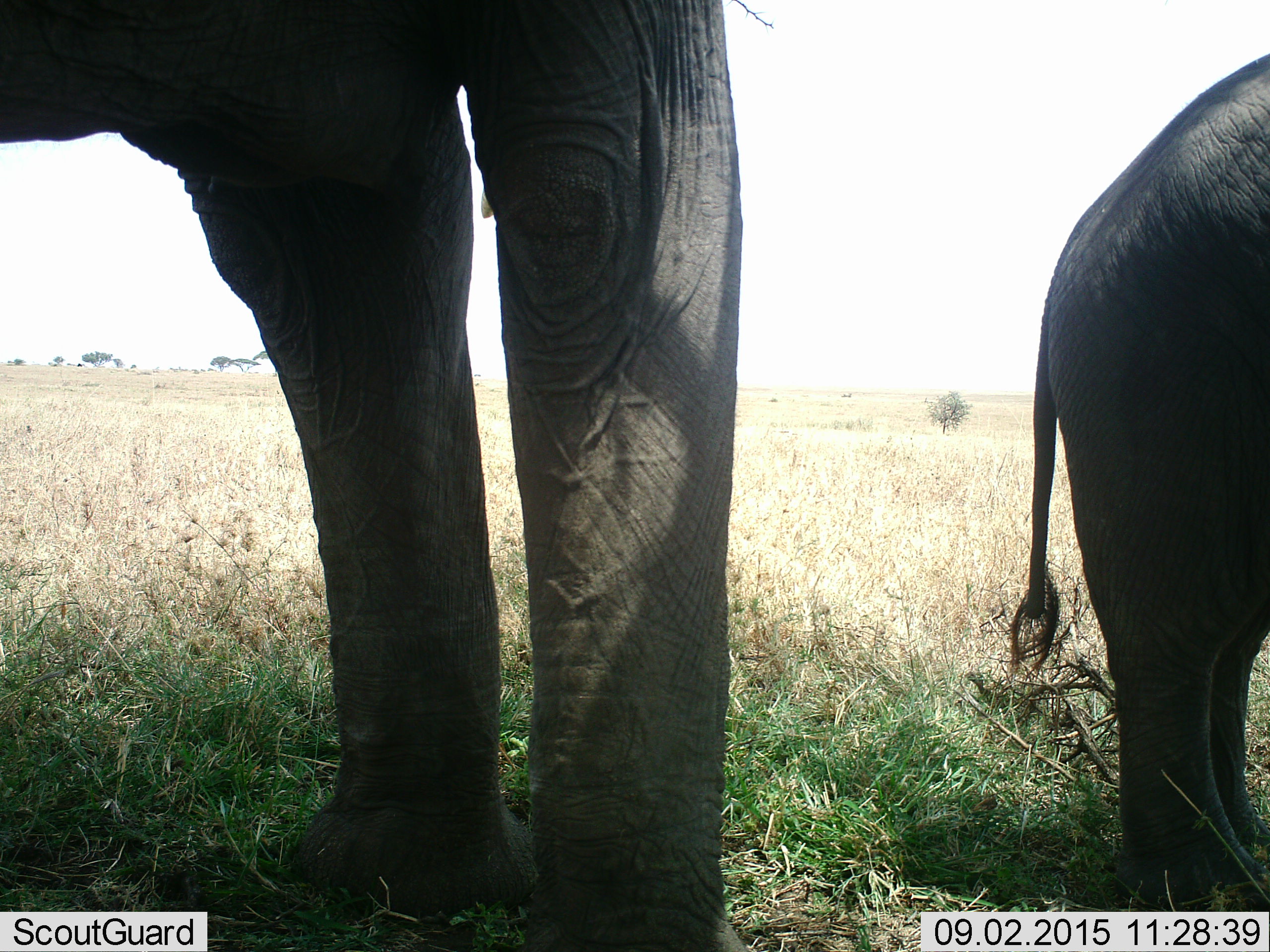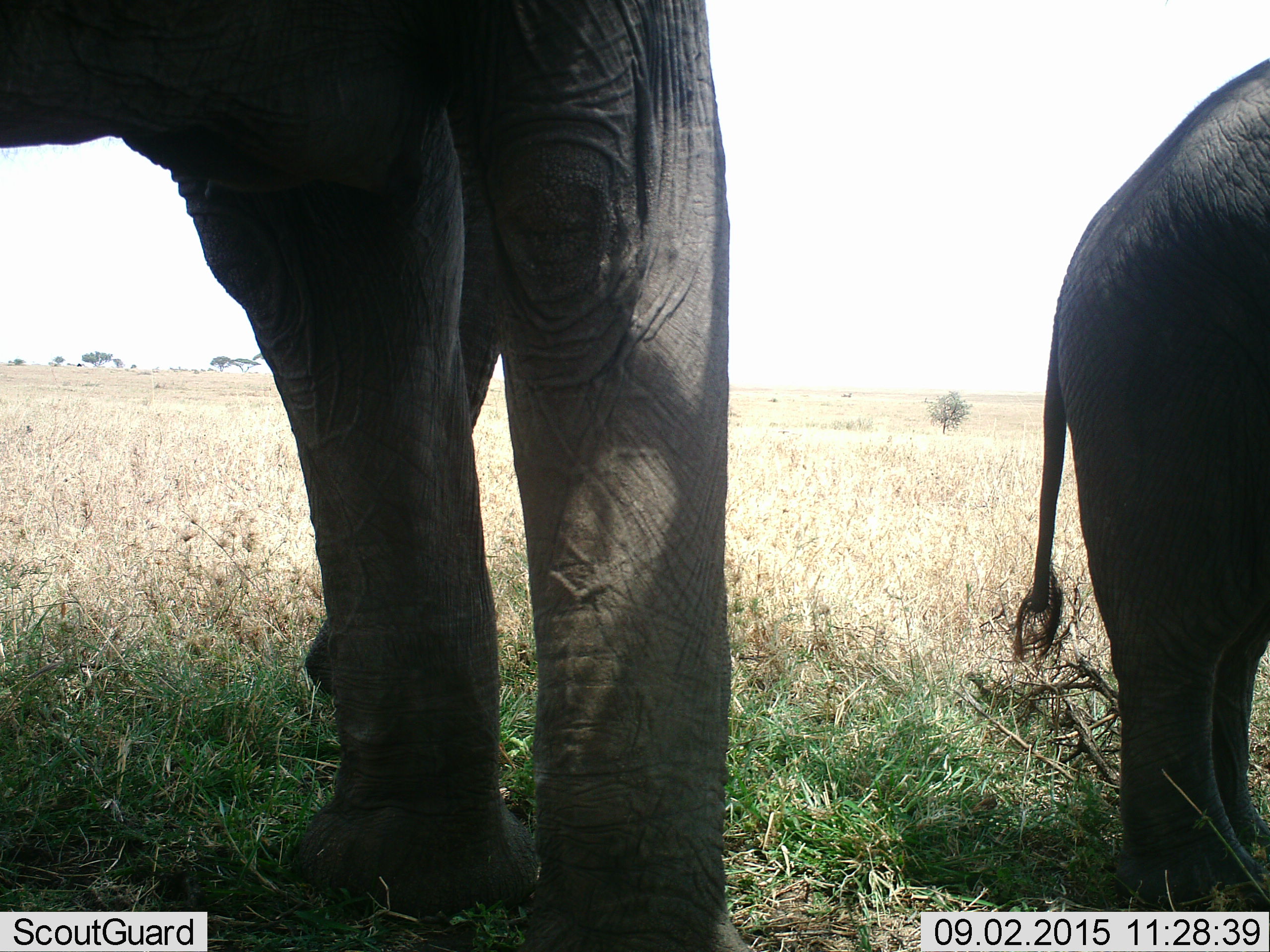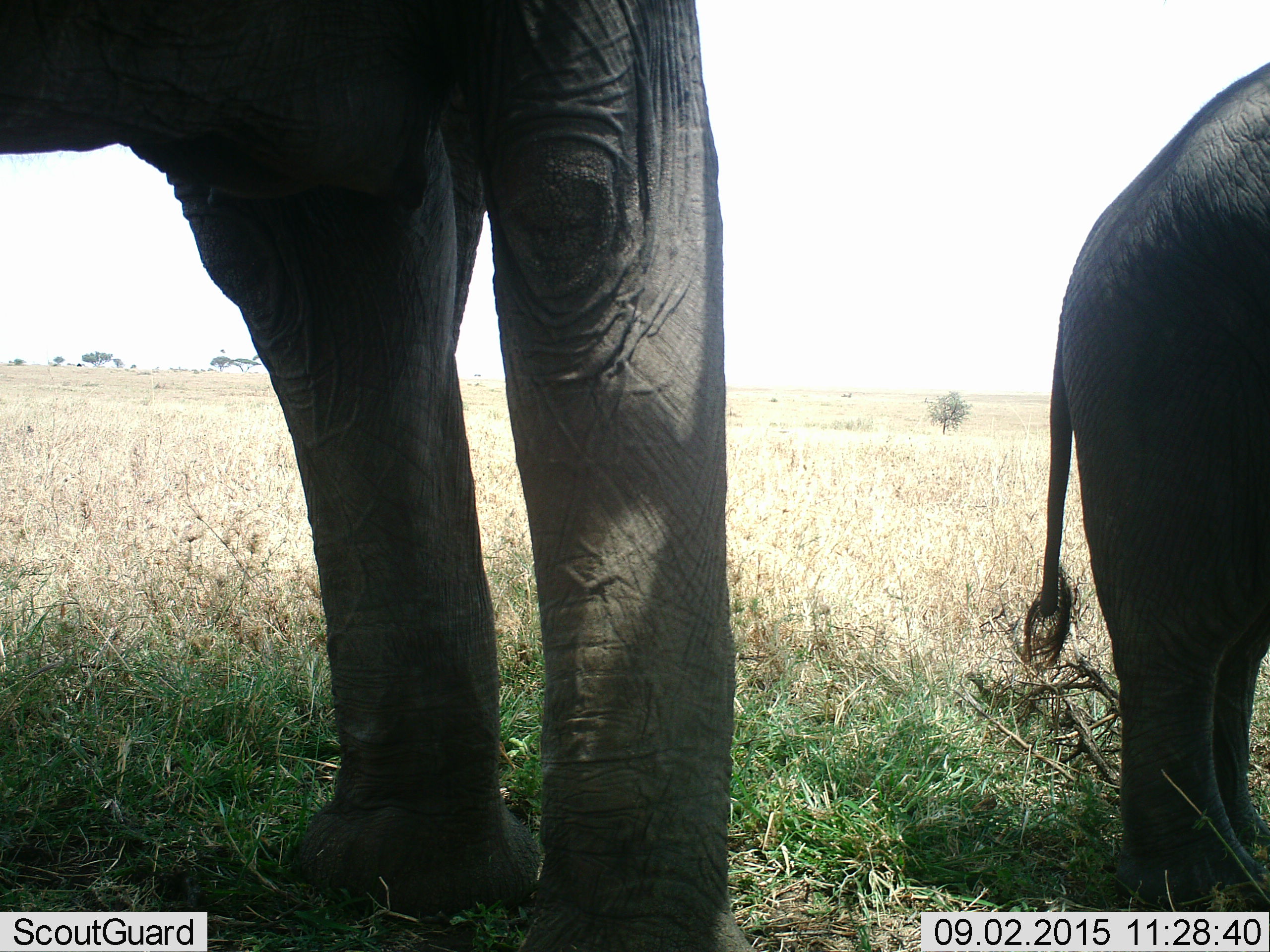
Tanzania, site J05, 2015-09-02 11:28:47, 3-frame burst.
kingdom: Animalia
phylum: Chordata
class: Mammalia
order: Proboscidea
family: Elephantidae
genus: Loxodonta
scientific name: Loxodonta africana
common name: african bush elephant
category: elephant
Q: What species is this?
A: Elephant (african bush elephant) (Loxodonta africana).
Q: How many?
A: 2.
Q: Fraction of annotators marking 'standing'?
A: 100%.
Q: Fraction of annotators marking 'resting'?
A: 0%.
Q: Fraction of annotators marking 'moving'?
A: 0%.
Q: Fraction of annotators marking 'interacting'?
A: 0%.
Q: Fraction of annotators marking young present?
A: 80%.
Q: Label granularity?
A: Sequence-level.